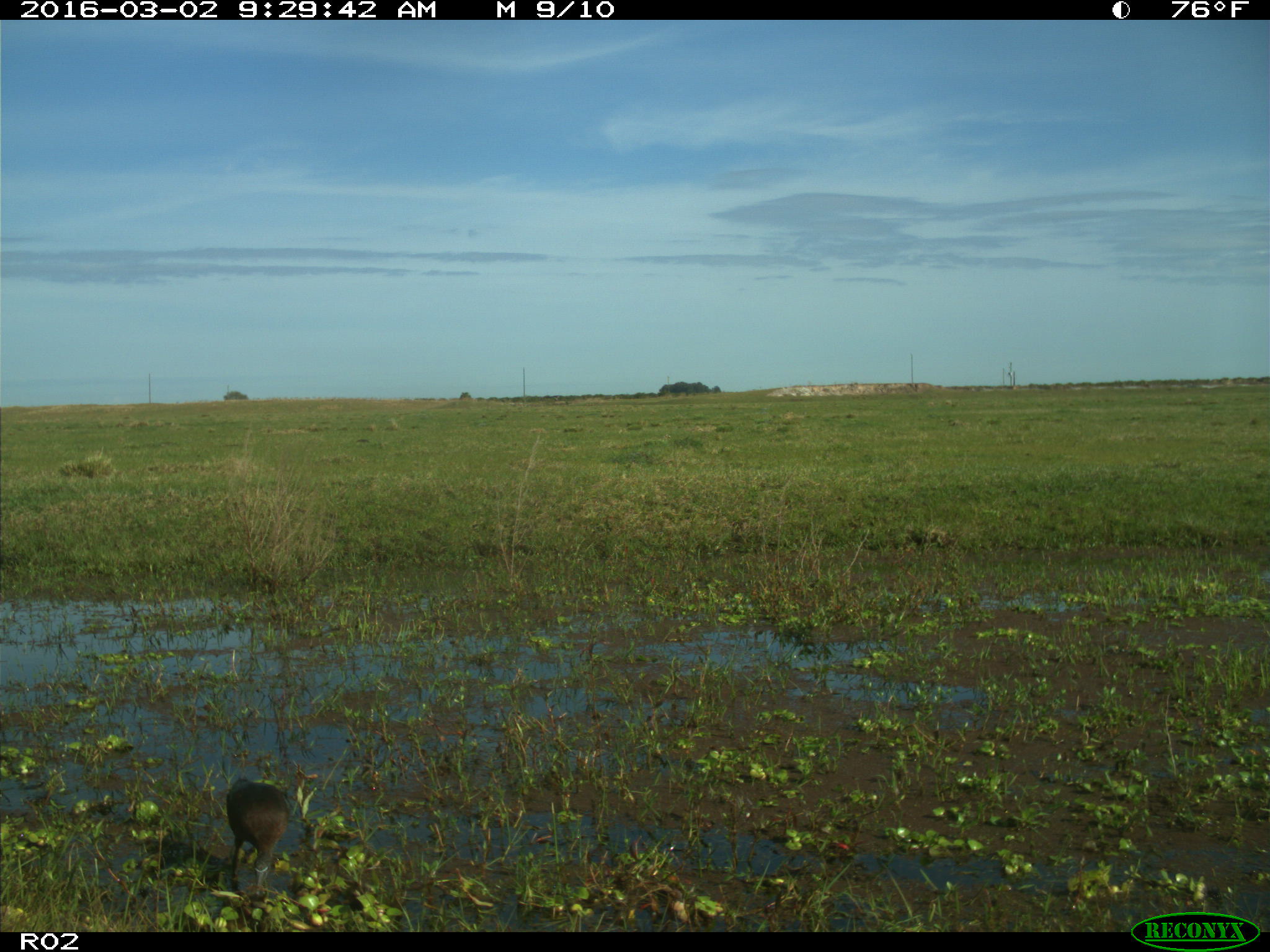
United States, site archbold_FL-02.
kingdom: Animalia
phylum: Chordata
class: Aves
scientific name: Aves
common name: birds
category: unidentified bird